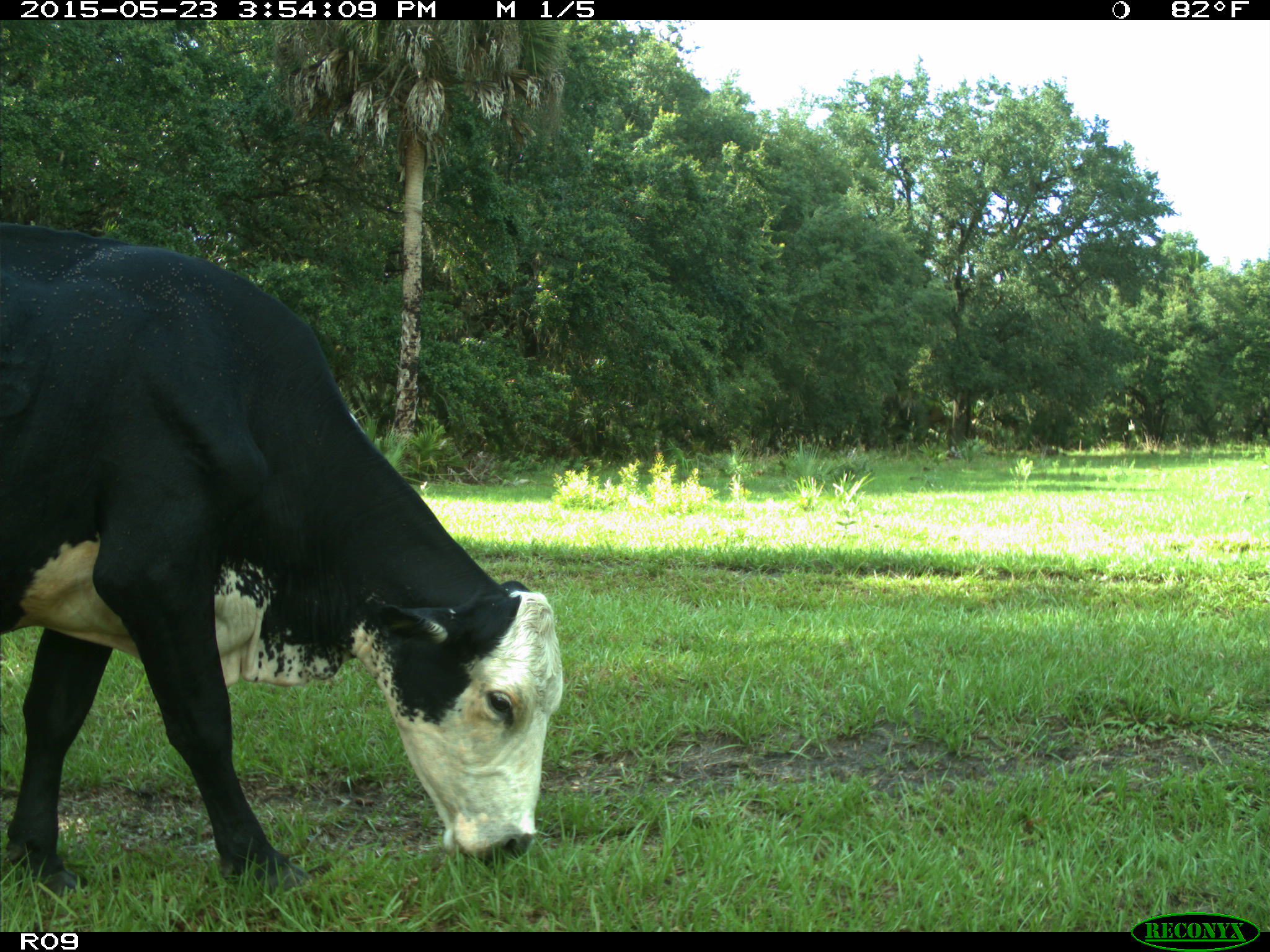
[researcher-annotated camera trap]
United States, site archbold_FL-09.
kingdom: Animalia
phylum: Chordata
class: Mammalia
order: Artiodactyla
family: Bovidae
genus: Bos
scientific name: Bos taurus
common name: domestic cow